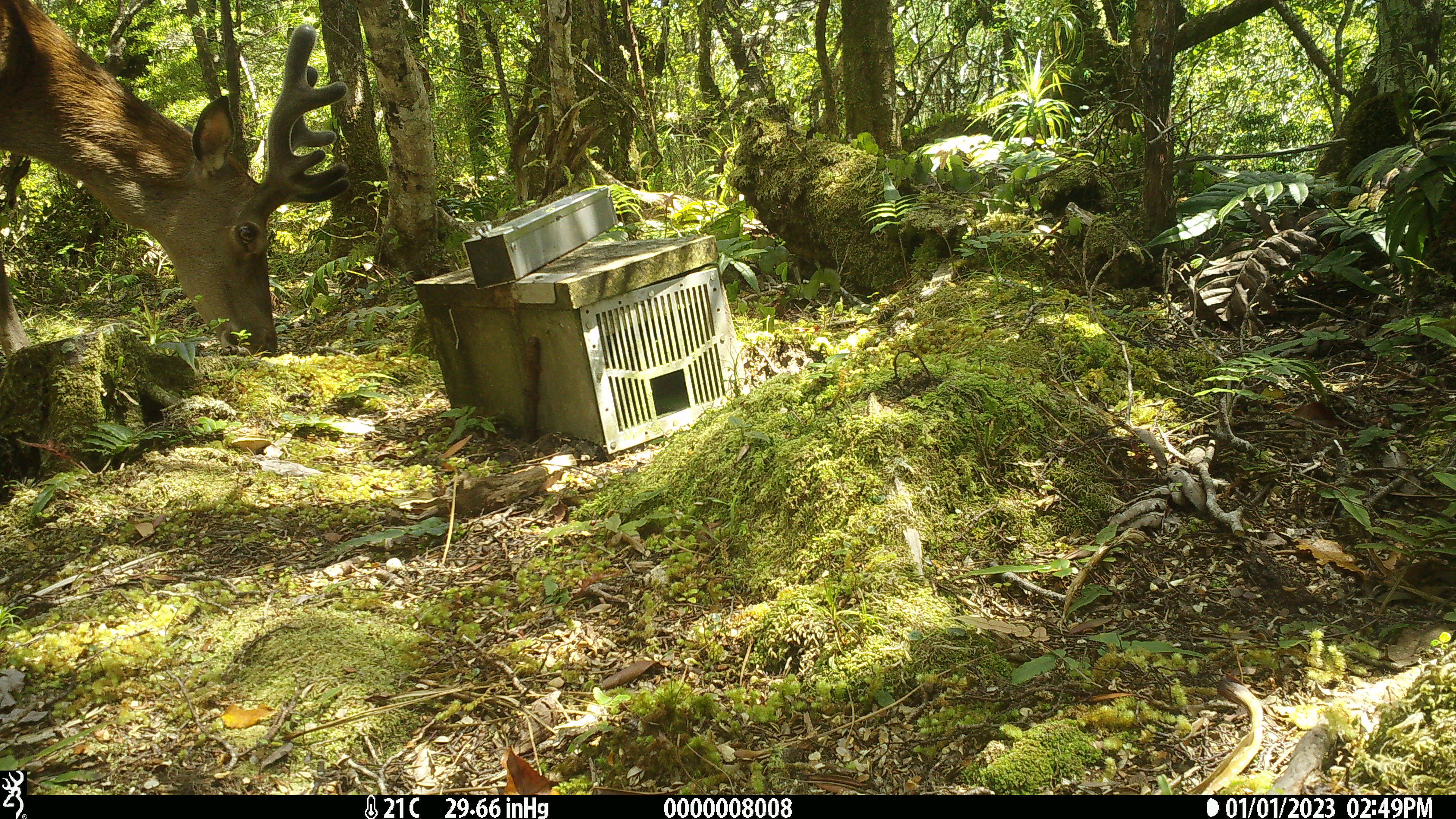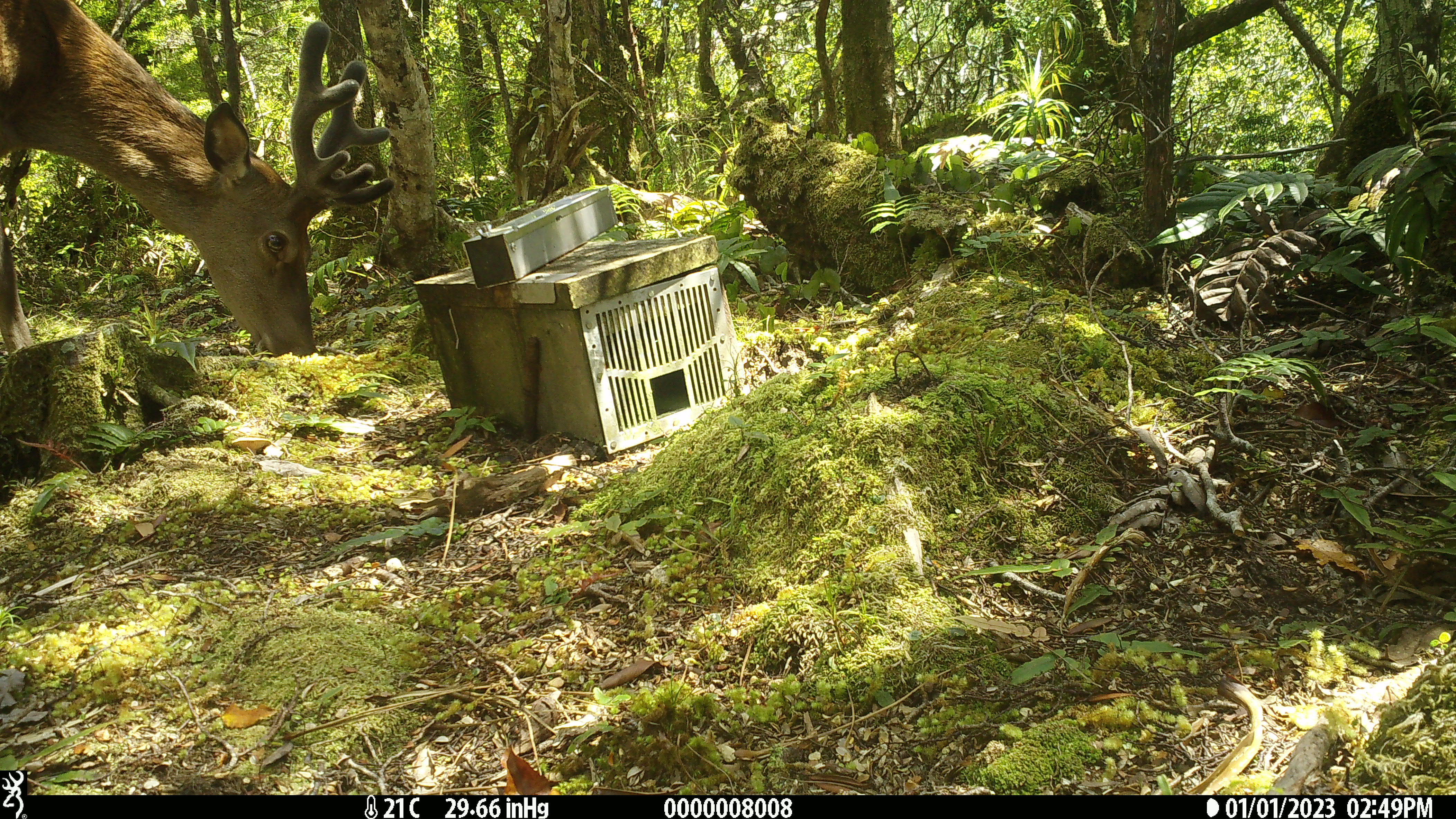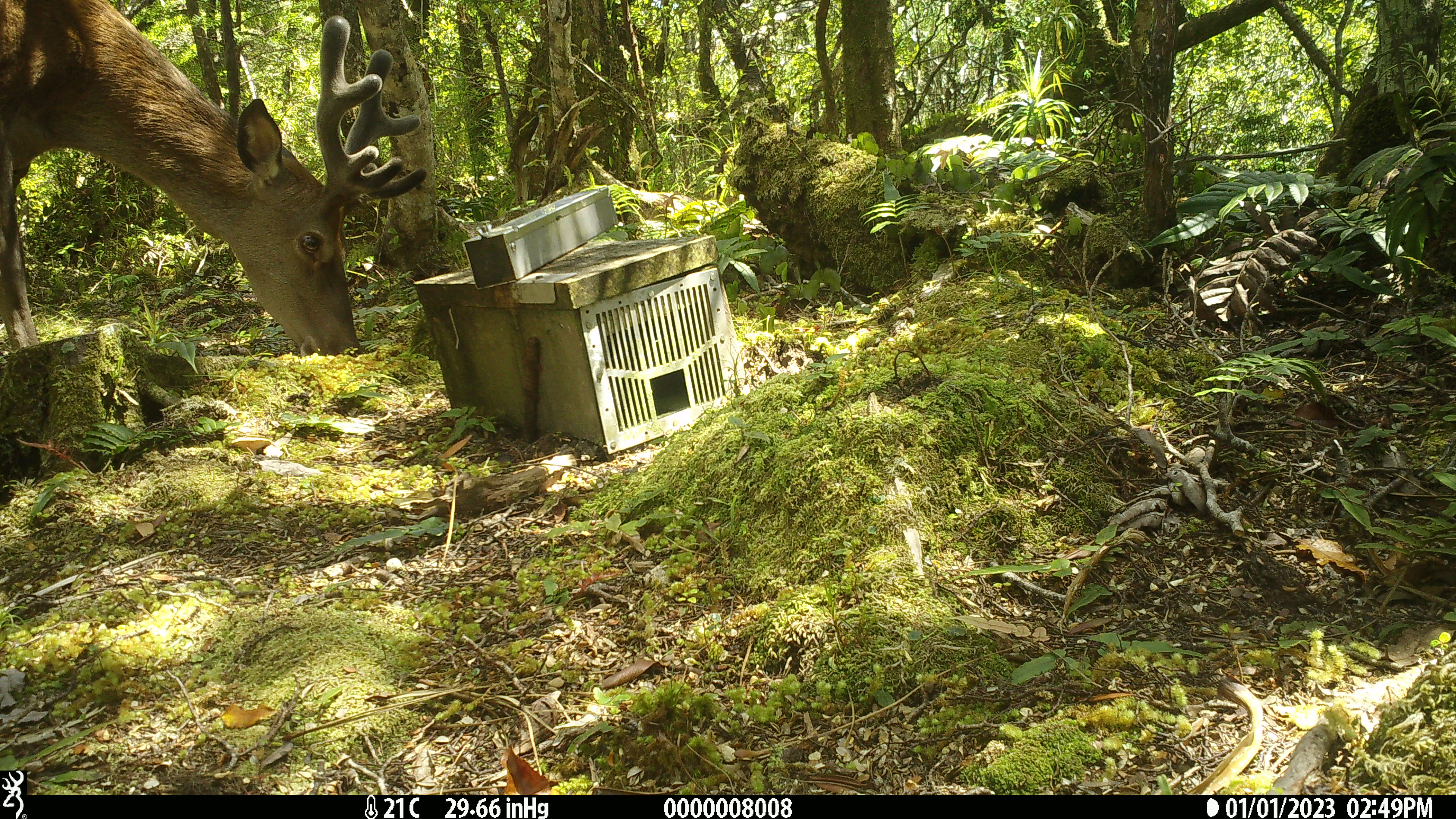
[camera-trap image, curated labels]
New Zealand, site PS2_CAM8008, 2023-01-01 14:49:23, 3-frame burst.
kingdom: Animalia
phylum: Chordata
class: Mammalia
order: Artiodactyla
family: Cervidae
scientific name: Cervidae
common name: deer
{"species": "deer (Cervidae)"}